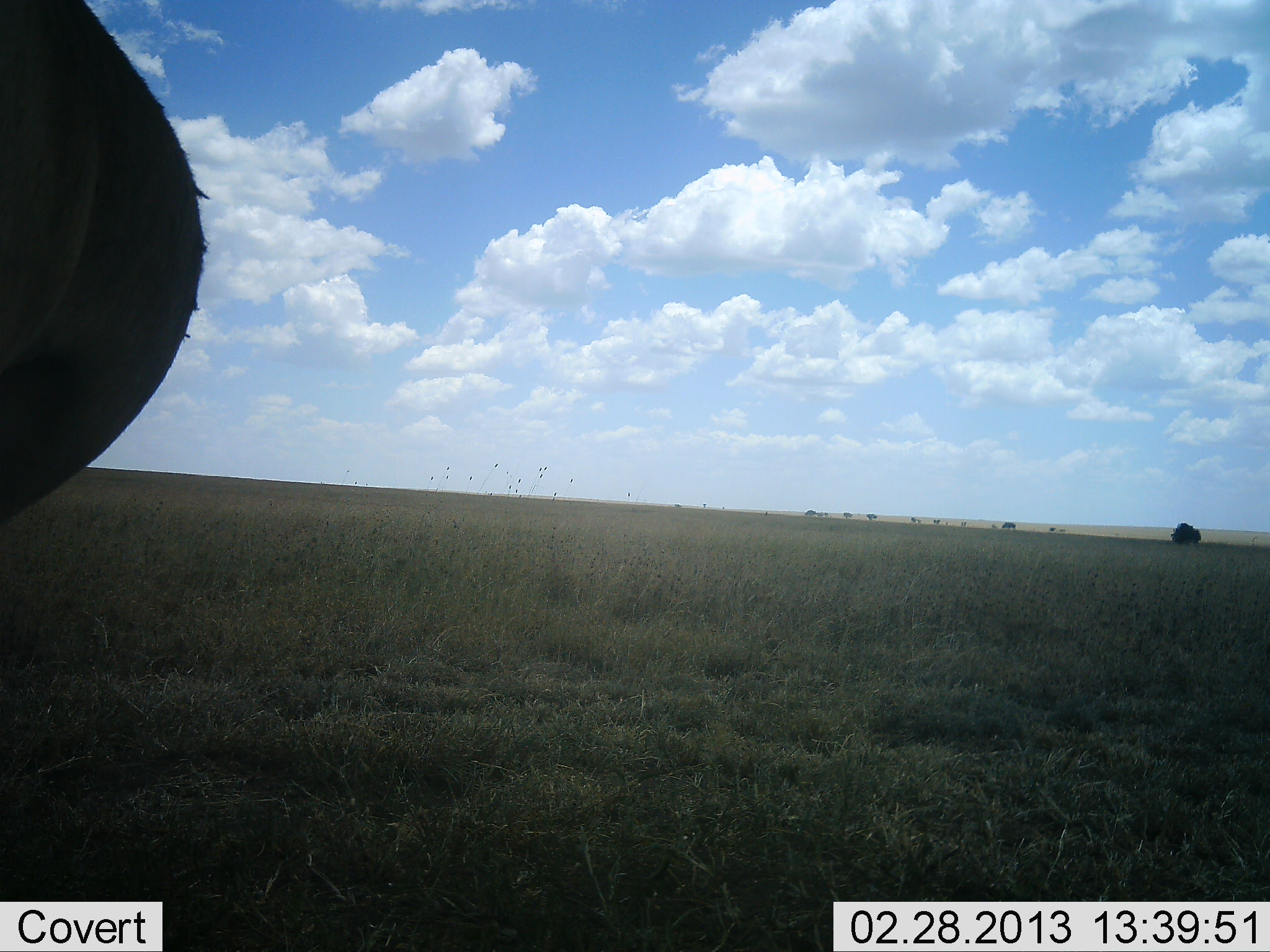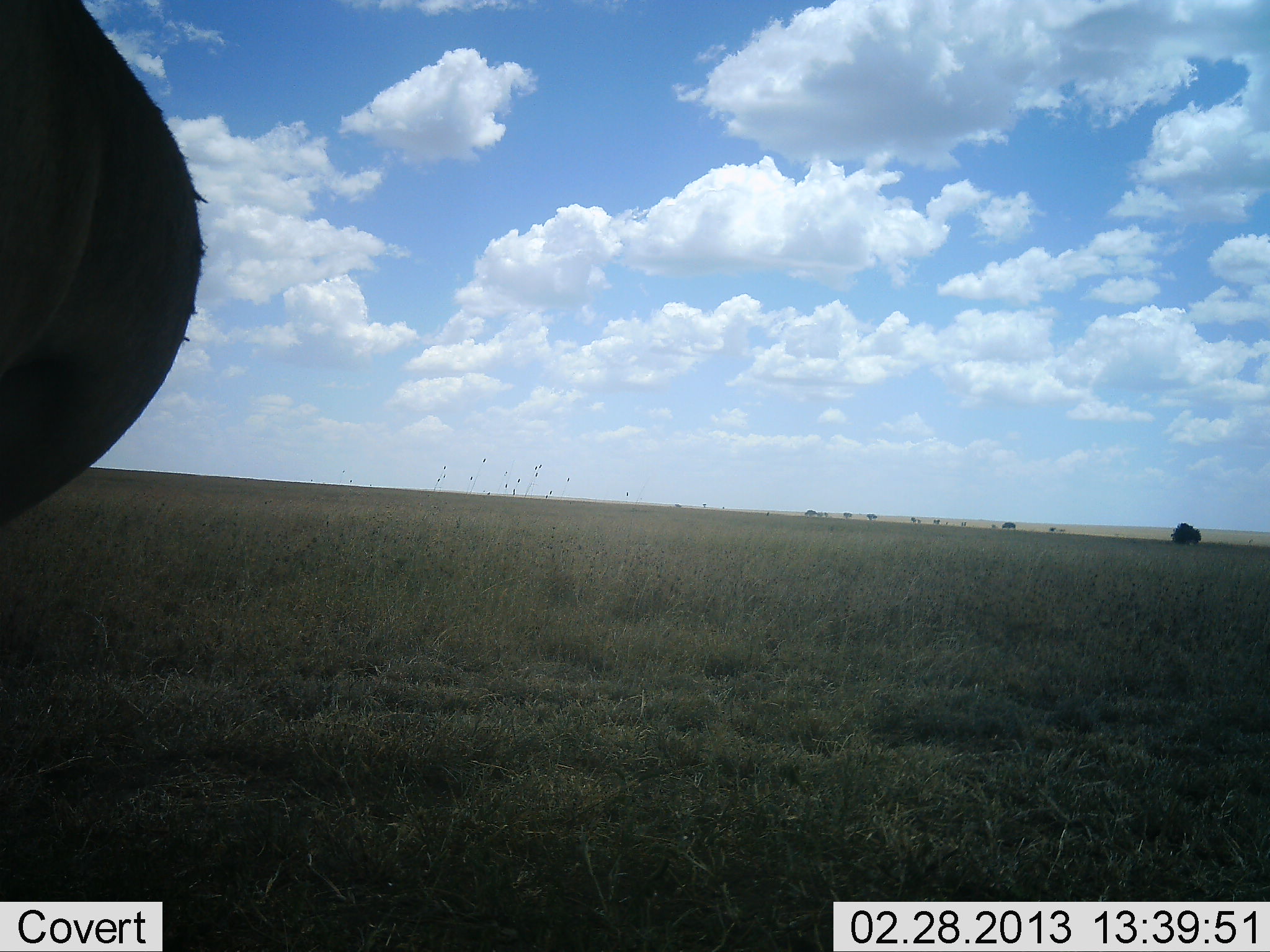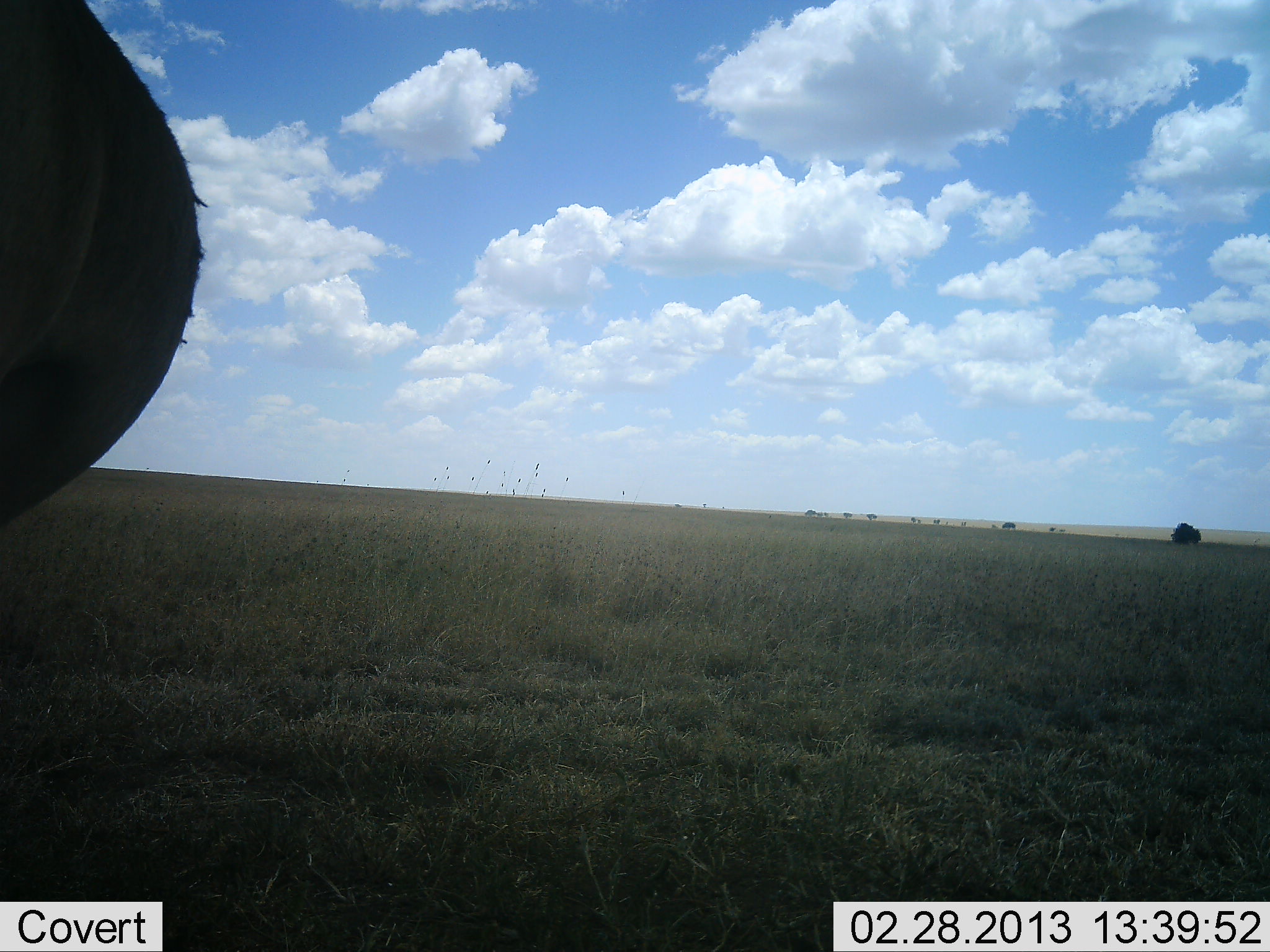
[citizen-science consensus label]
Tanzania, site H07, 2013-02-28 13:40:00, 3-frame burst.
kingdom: Animalia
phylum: Chordata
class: Mammalia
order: Artiodactyla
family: Bovidae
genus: Connochaetes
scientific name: Connochaetes taurinus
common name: blue wildebeest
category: wildebeest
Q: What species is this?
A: Wildebeest (blue wildebeest) (Connochaetes taurinus).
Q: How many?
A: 1.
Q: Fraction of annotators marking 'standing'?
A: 100%.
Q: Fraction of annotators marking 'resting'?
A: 0%.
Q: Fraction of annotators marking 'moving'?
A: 0%.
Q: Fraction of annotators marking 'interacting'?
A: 0%.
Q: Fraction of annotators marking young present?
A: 0%.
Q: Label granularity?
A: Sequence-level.